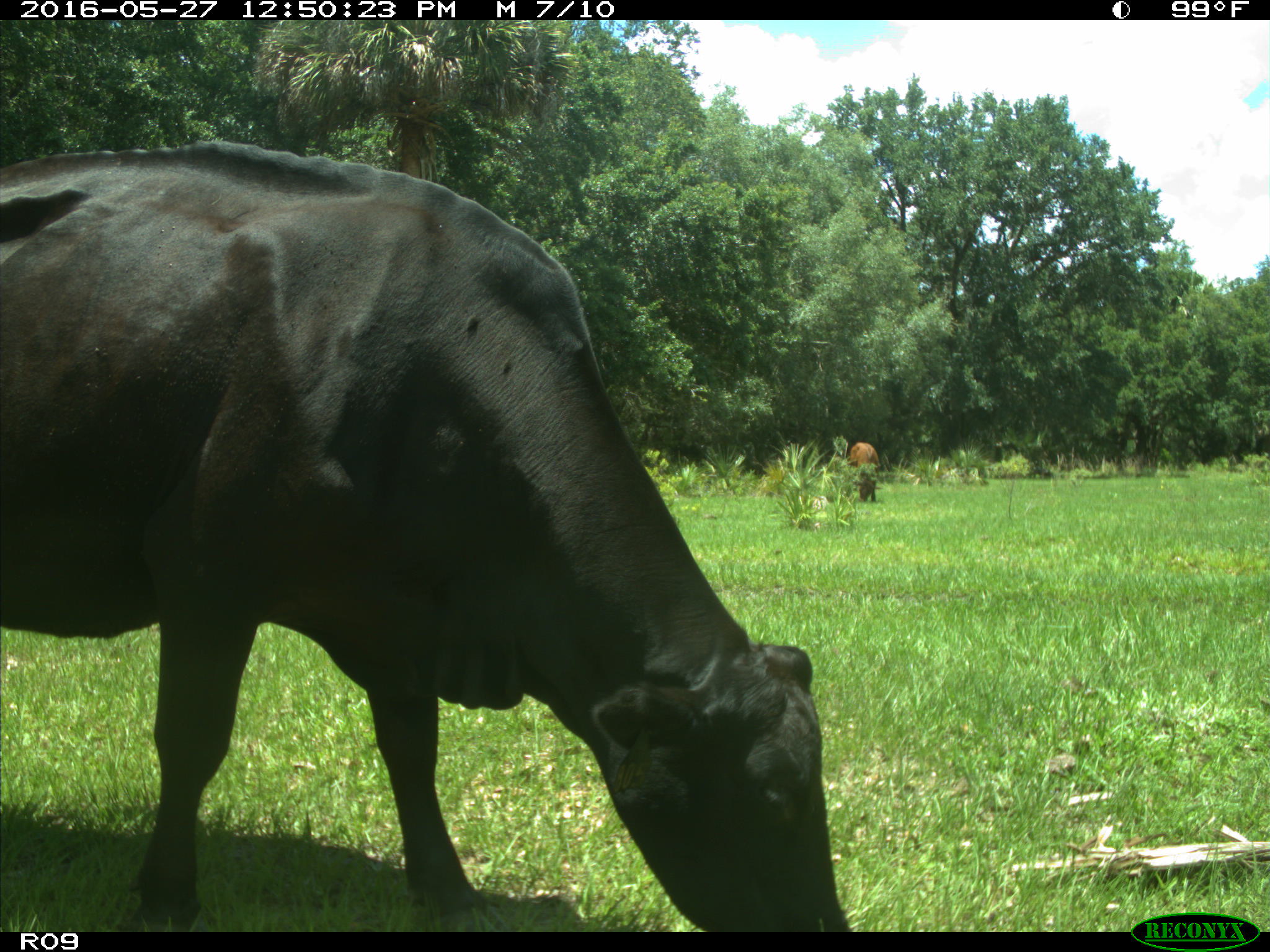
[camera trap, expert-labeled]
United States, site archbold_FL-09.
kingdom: Animalia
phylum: Chordata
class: Mammalia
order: Artiodactyla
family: Bovidae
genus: Bos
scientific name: Bos taurus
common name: domestic cow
Bos taurus (domestic cow).